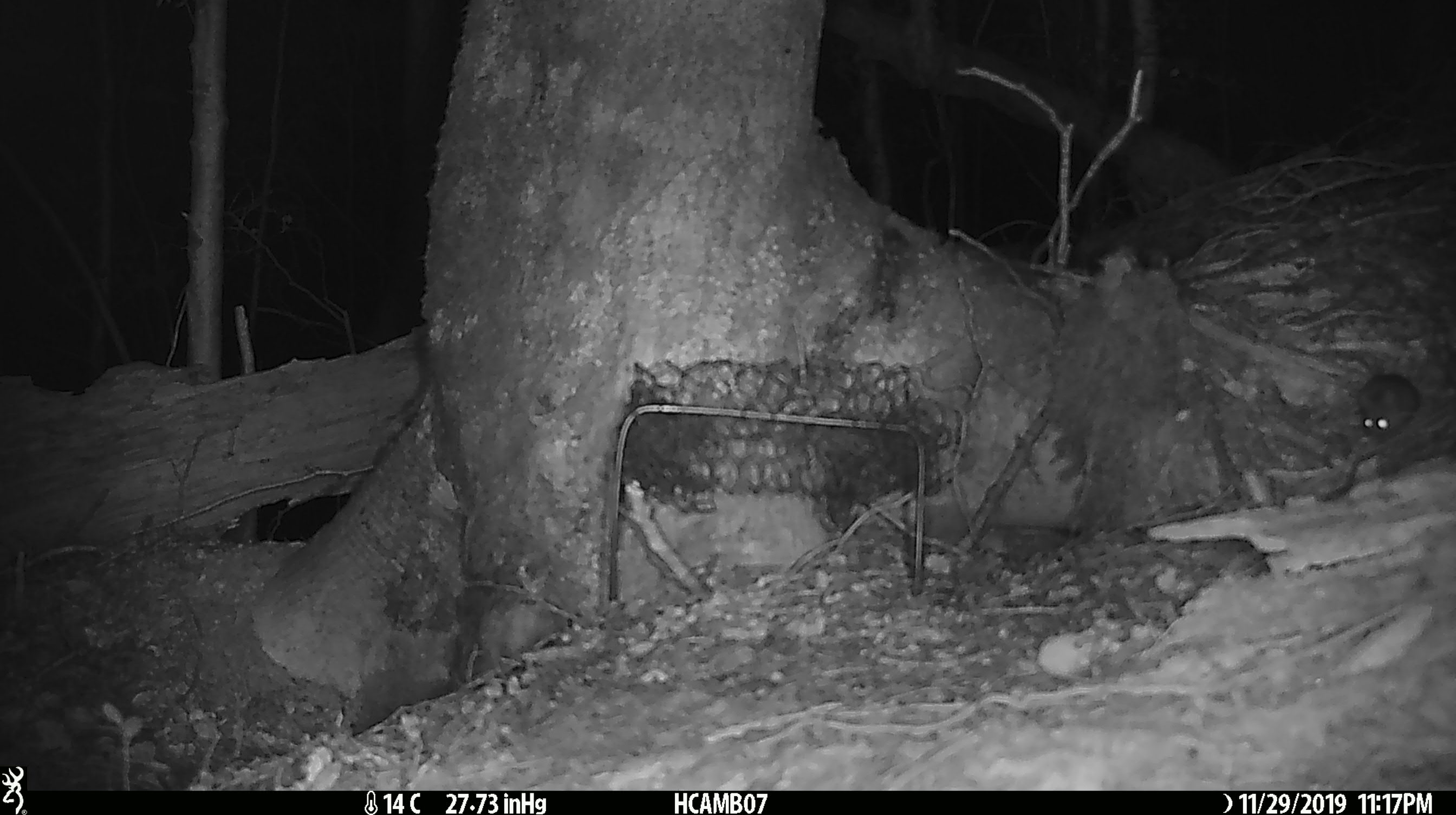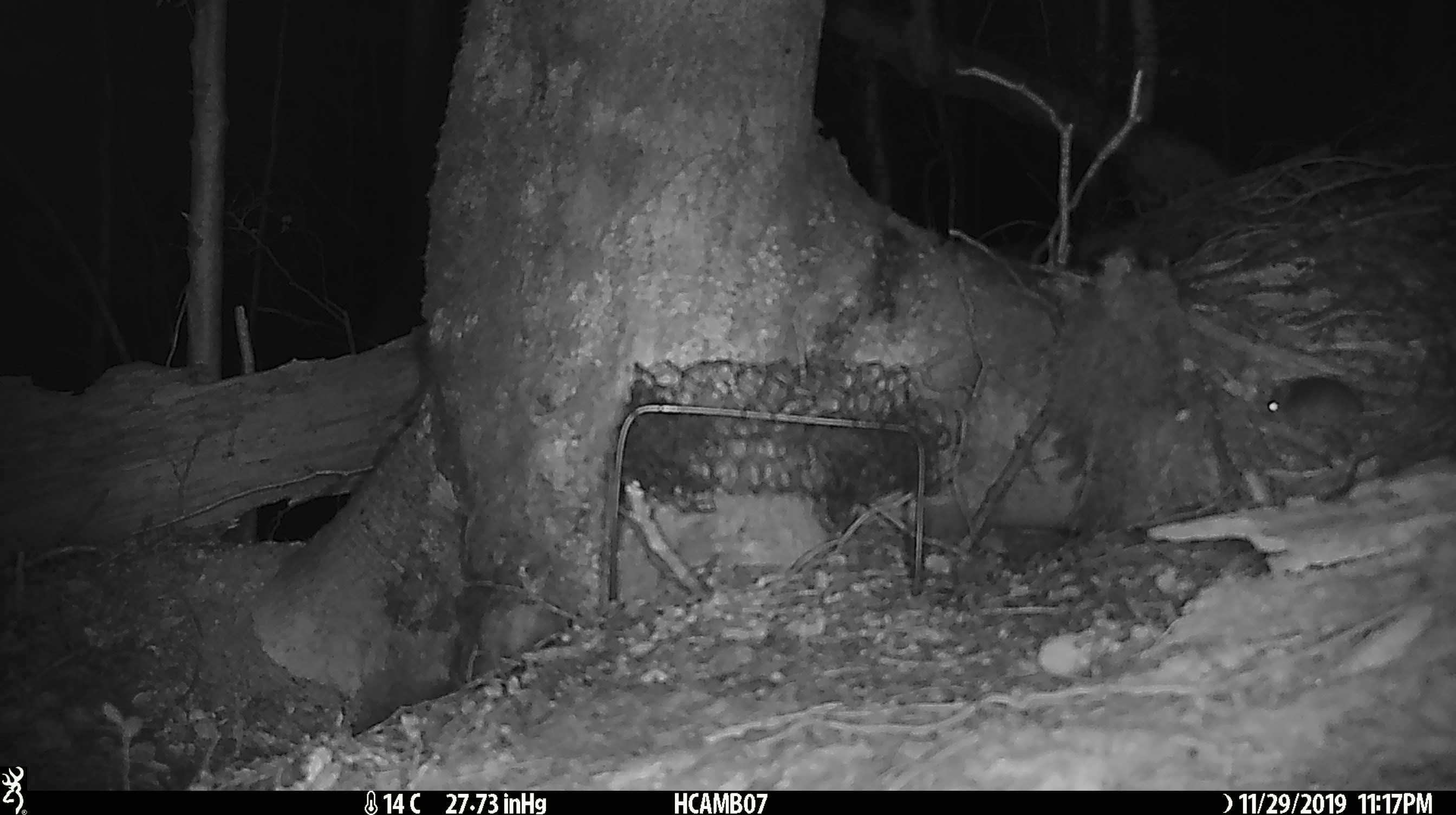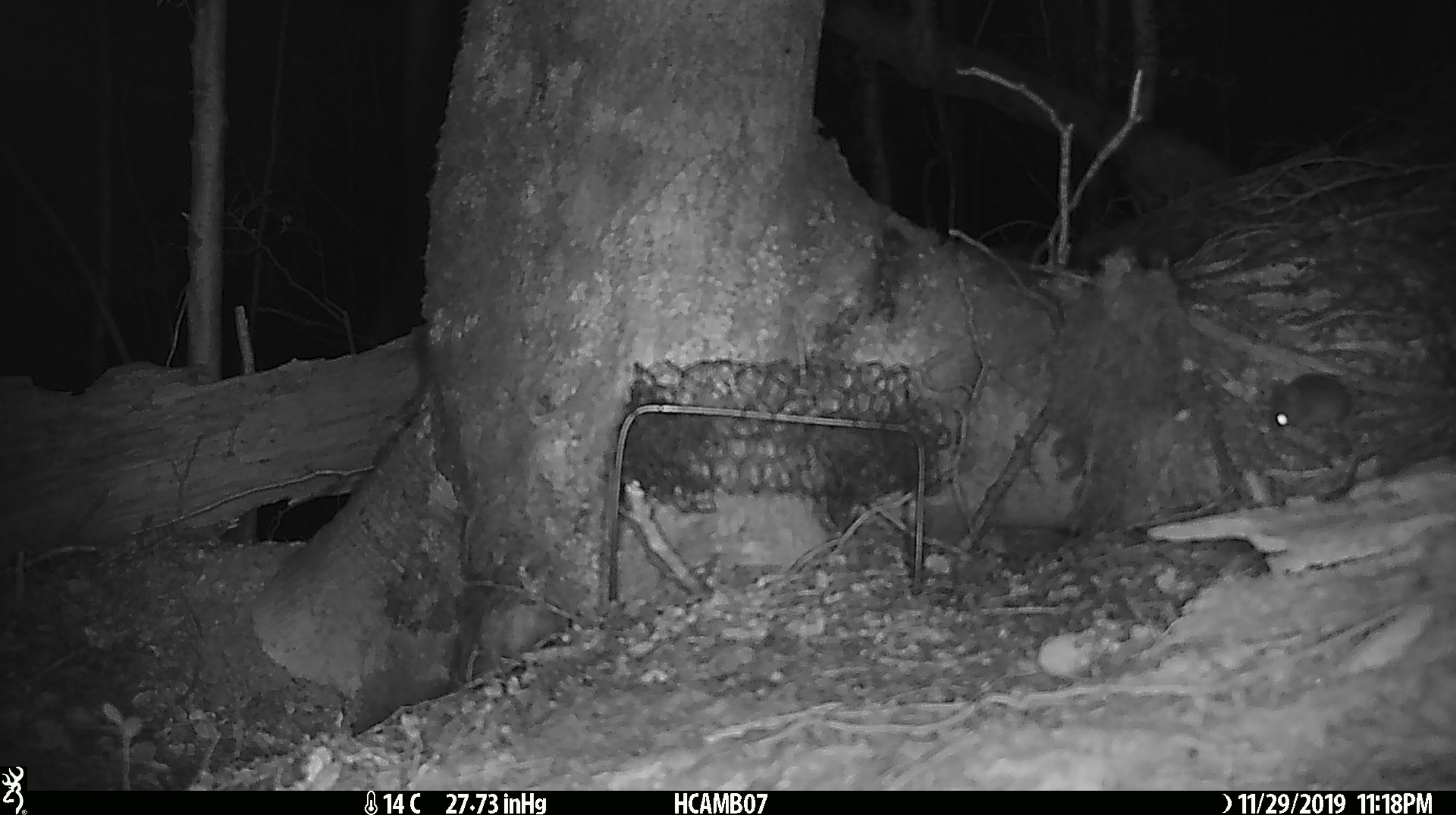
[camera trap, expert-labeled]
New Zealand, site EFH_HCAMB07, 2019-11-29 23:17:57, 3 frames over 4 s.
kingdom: Animalia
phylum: Chordata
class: Mammalia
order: Rodentia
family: Muridae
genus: Mus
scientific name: Mus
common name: mouse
Mouse (Mus).